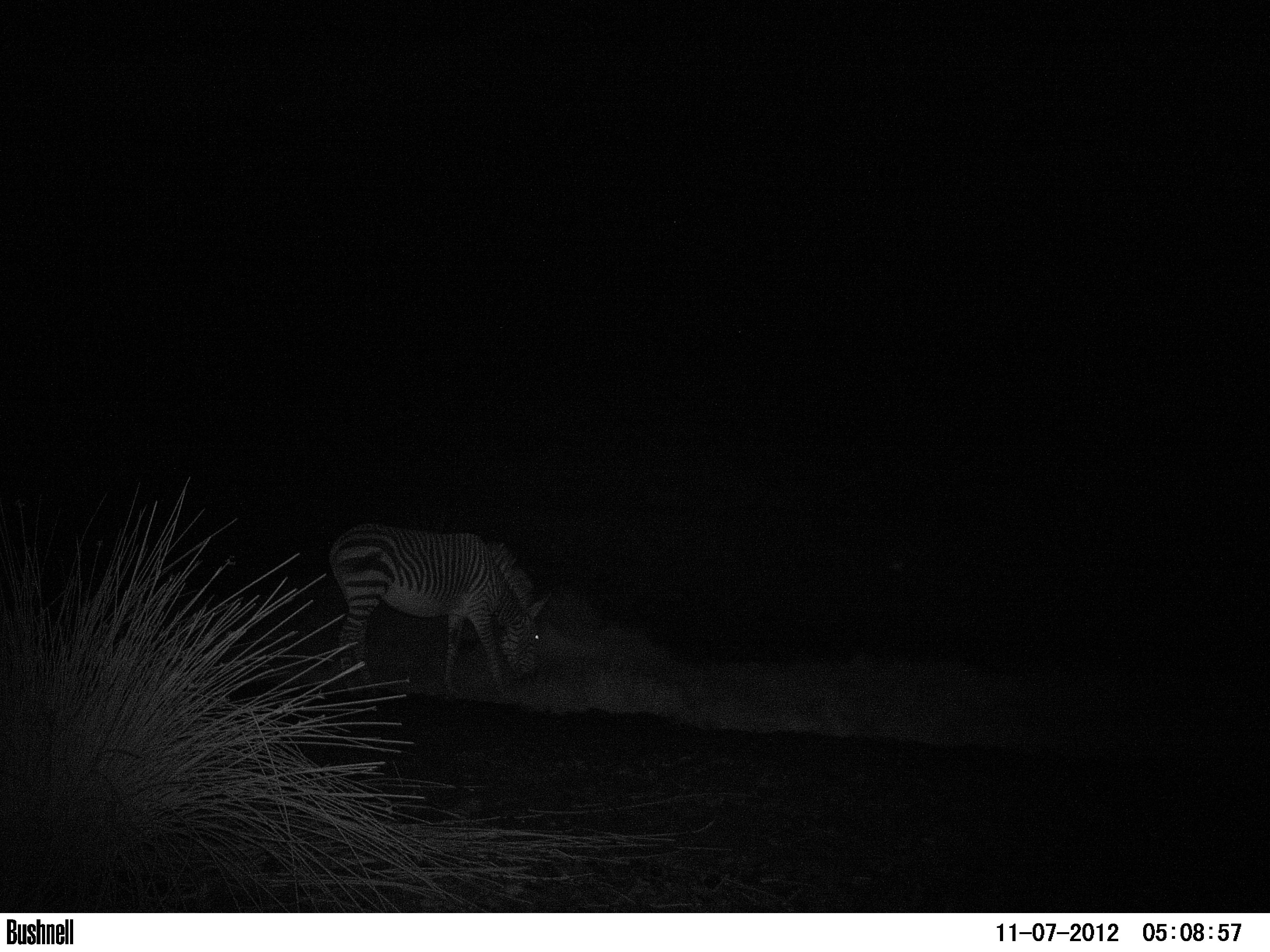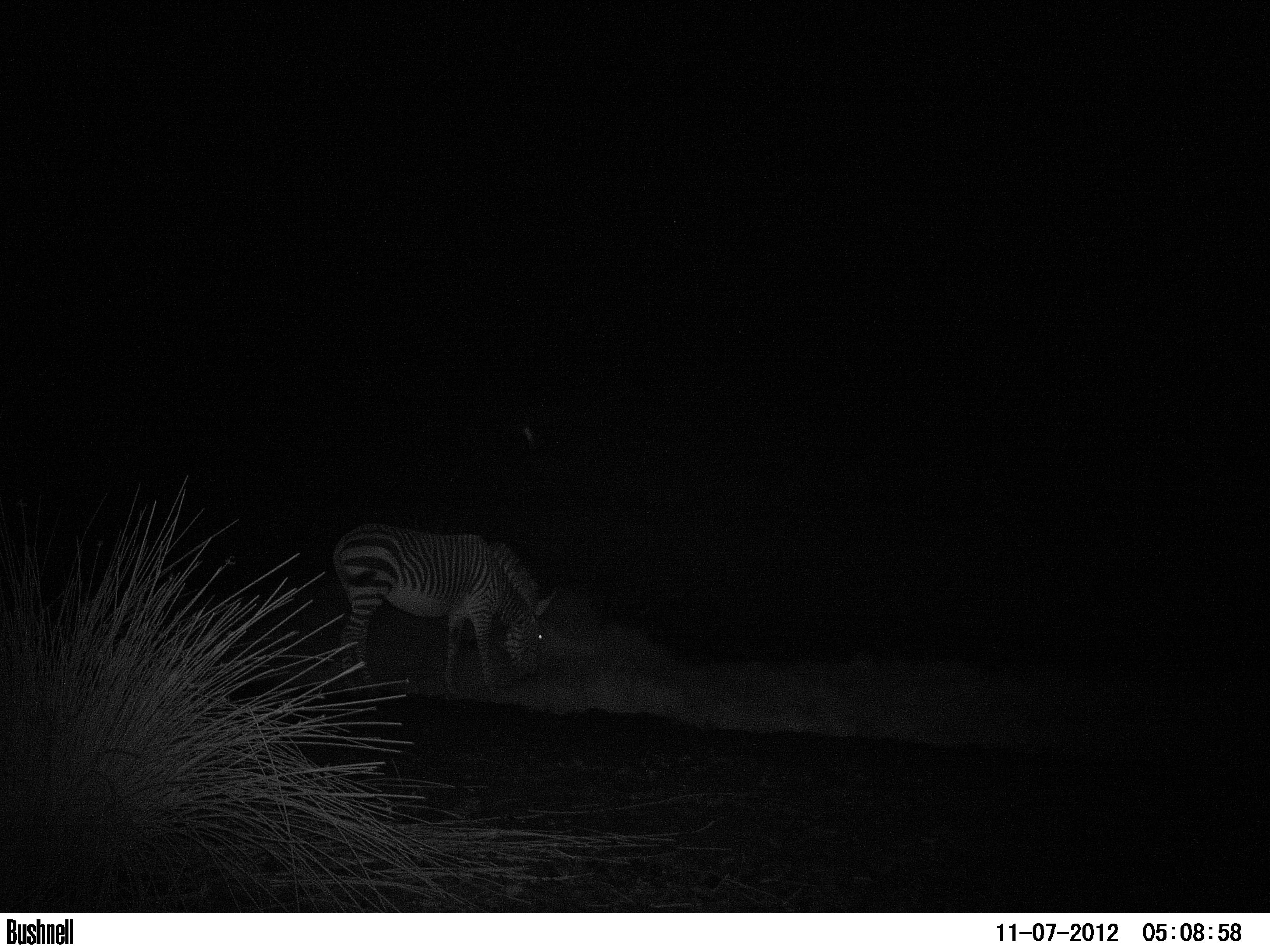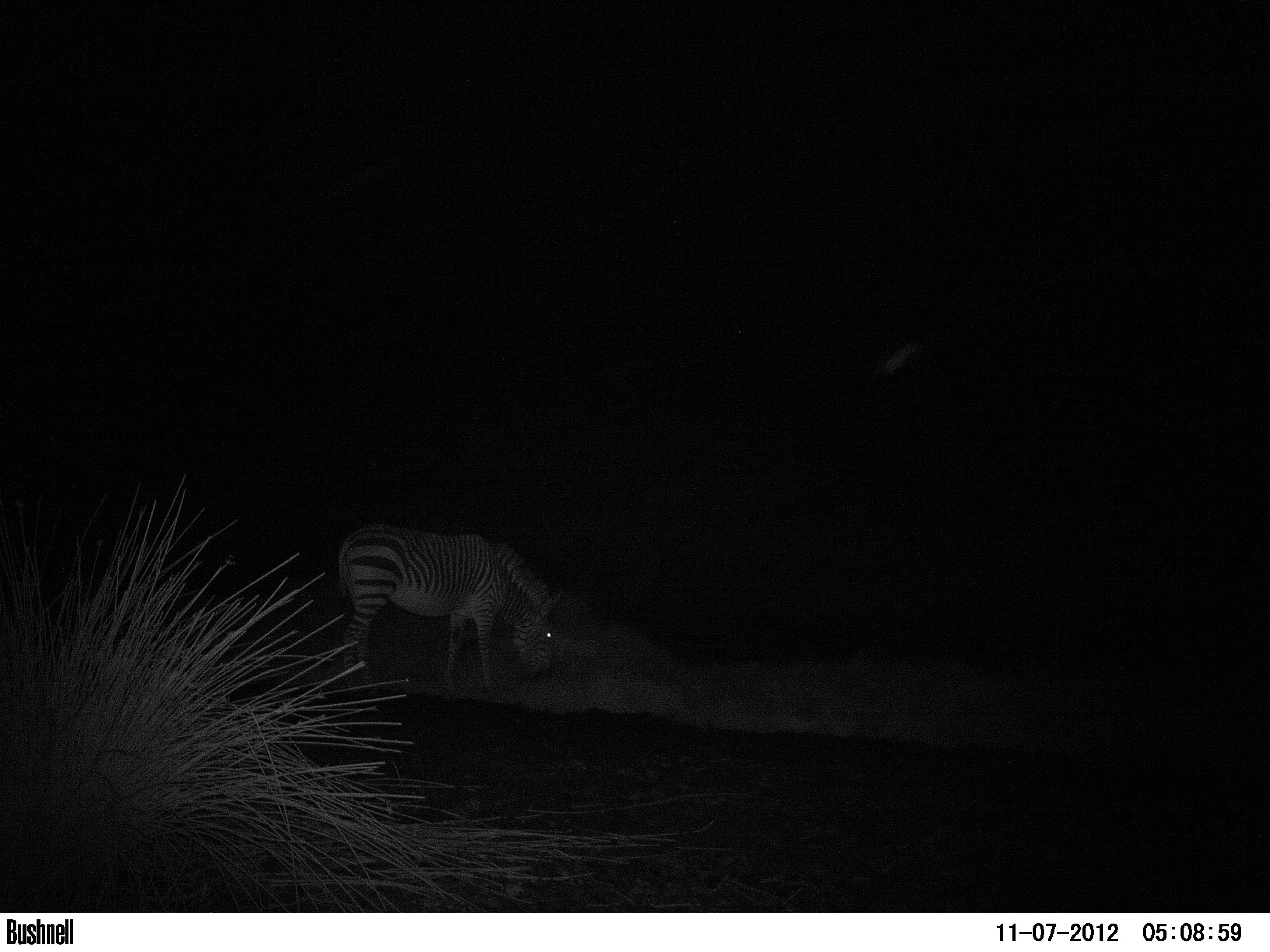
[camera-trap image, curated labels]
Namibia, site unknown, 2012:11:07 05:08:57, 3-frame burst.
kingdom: Animalia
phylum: Chordata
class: Mammalia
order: Perissodactyla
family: Equidae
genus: Equus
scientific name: Equus zebra hartmannae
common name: hartmann's mountain zebra